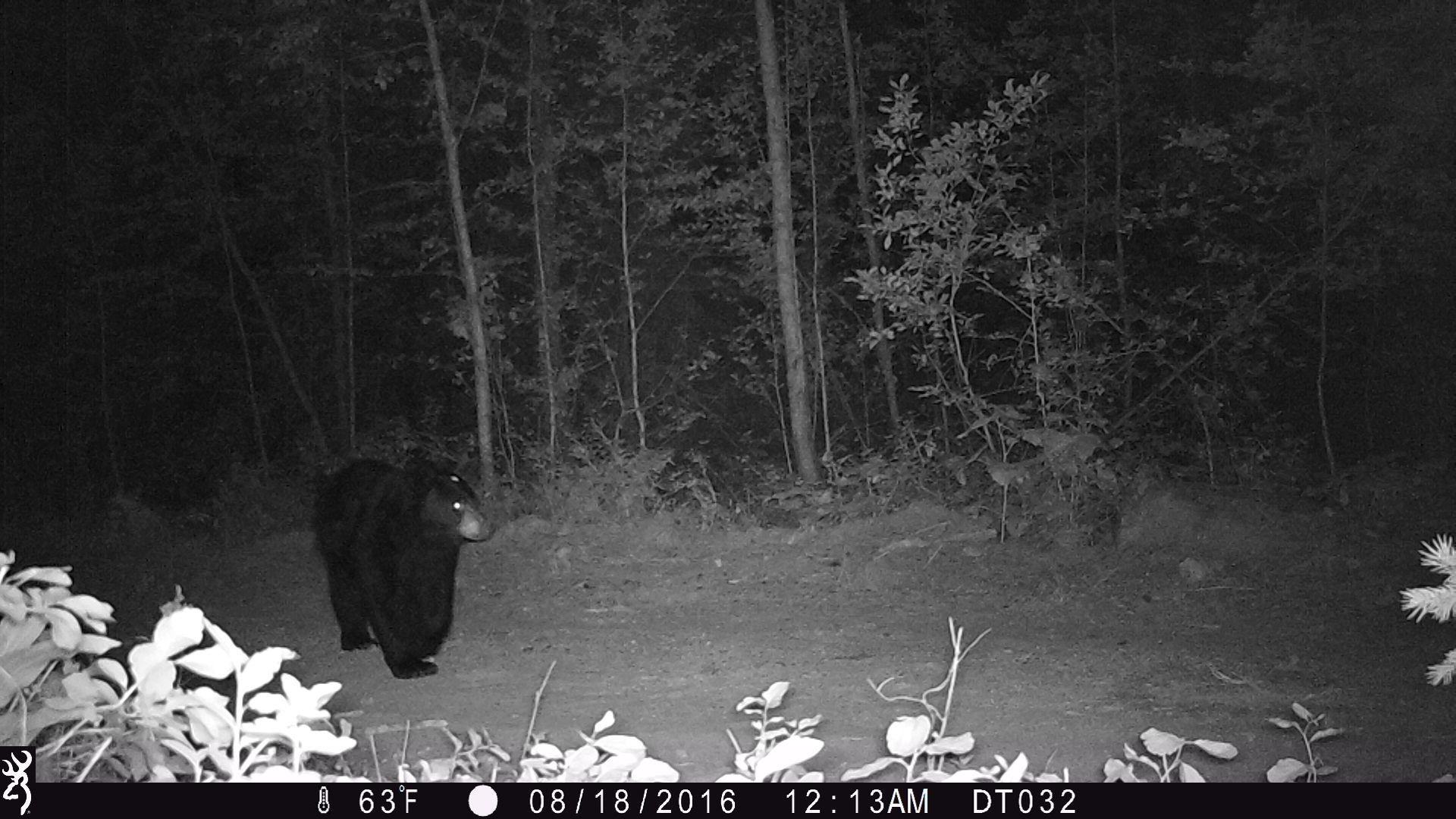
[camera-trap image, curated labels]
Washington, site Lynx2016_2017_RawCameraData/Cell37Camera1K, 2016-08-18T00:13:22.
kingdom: Animalia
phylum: Chordata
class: Mammalia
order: Carnivora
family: Ursidae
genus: Ursus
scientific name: Ursus americanus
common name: american black bear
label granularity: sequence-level